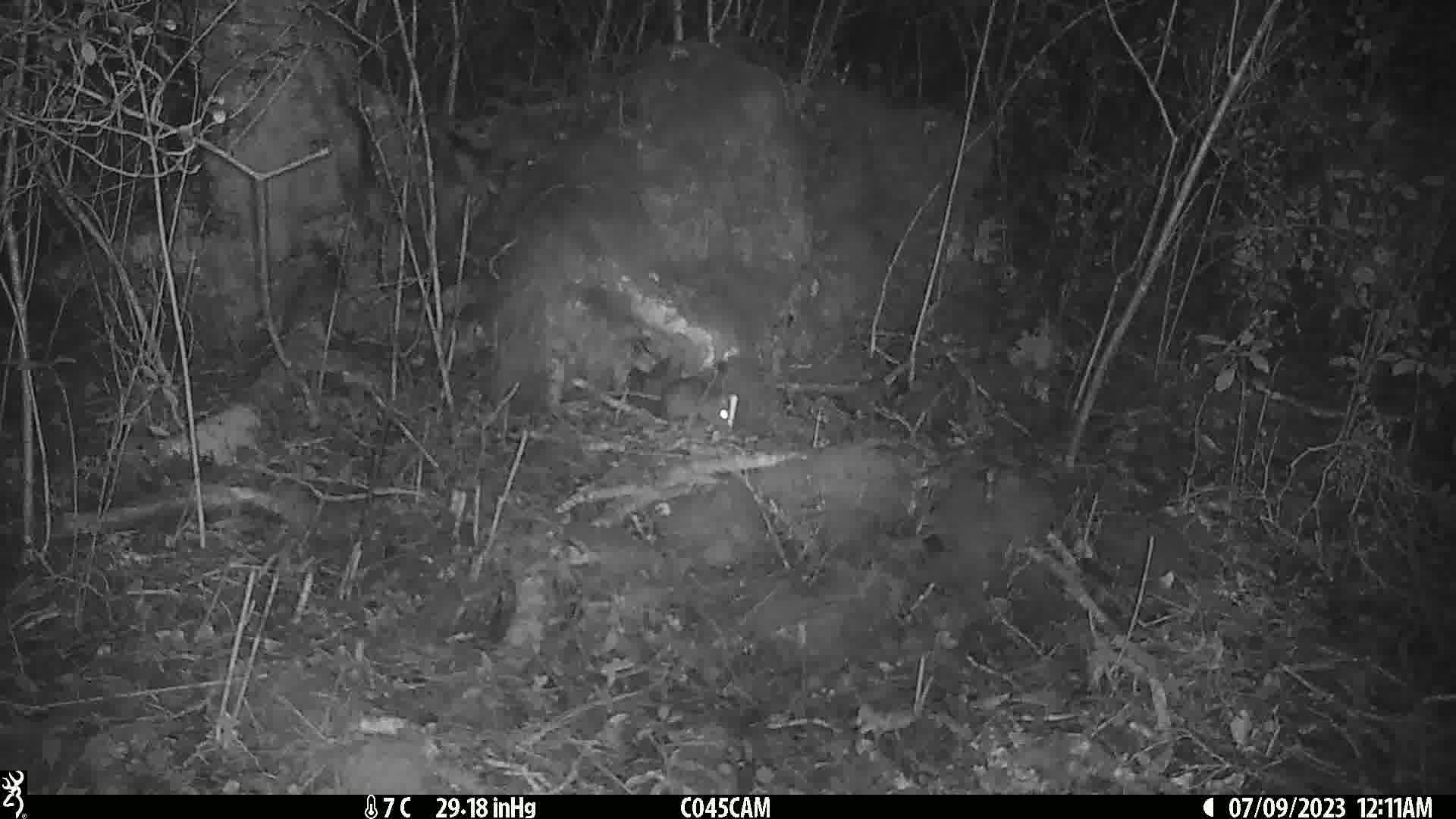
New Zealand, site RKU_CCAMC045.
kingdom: Animalia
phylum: Chordata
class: Mammalia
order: Rodentia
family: Muridae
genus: Rattus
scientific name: Rattus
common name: rat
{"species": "rat (Rattus)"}